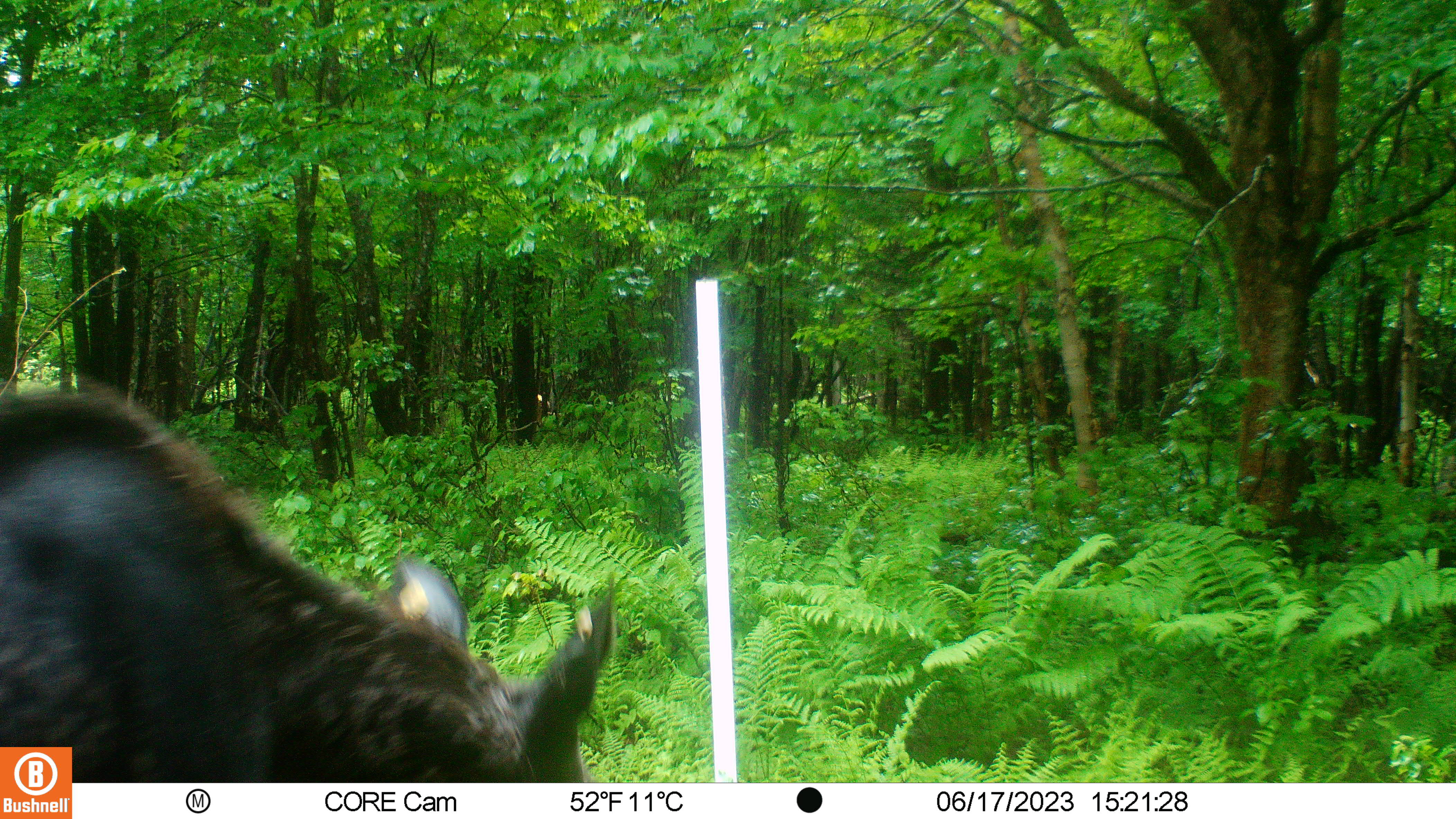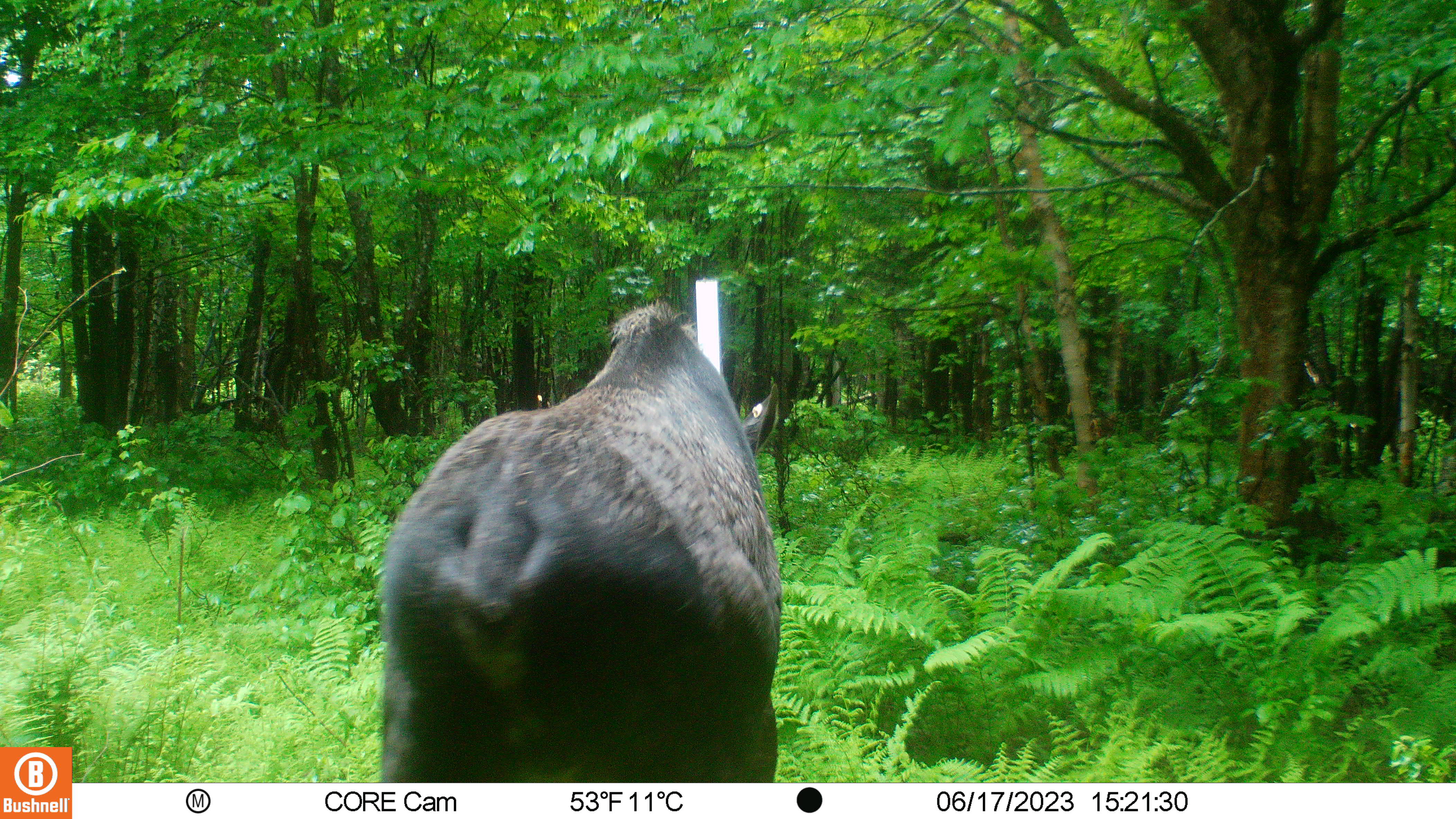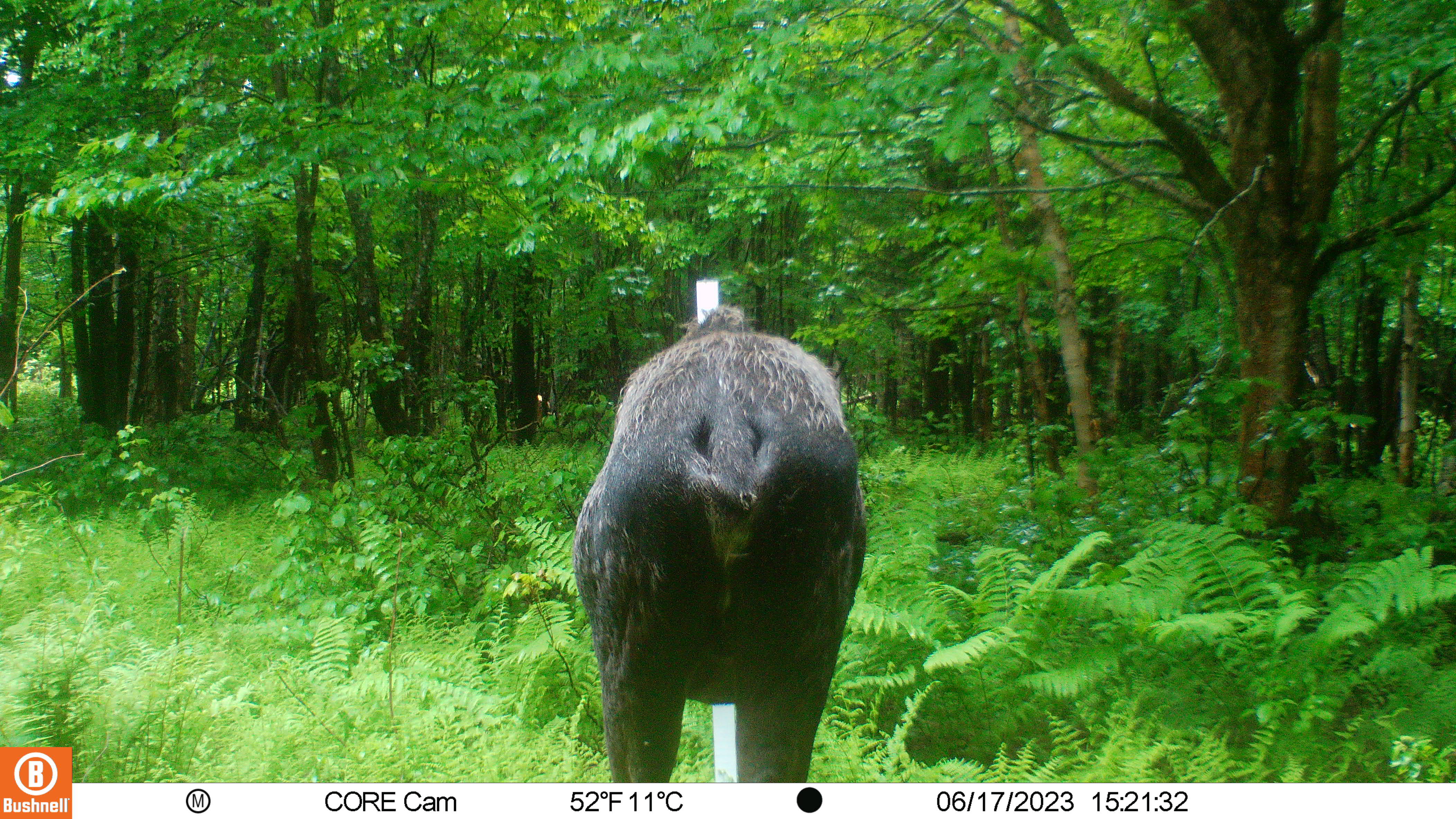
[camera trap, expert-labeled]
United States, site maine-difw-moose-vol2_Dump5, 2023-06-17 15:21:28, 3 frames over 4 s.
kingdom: Animalia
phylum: Chordata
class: Mammalia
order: Artiodactyla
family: Cervidae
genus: Alces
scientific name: Alces alces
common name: moose